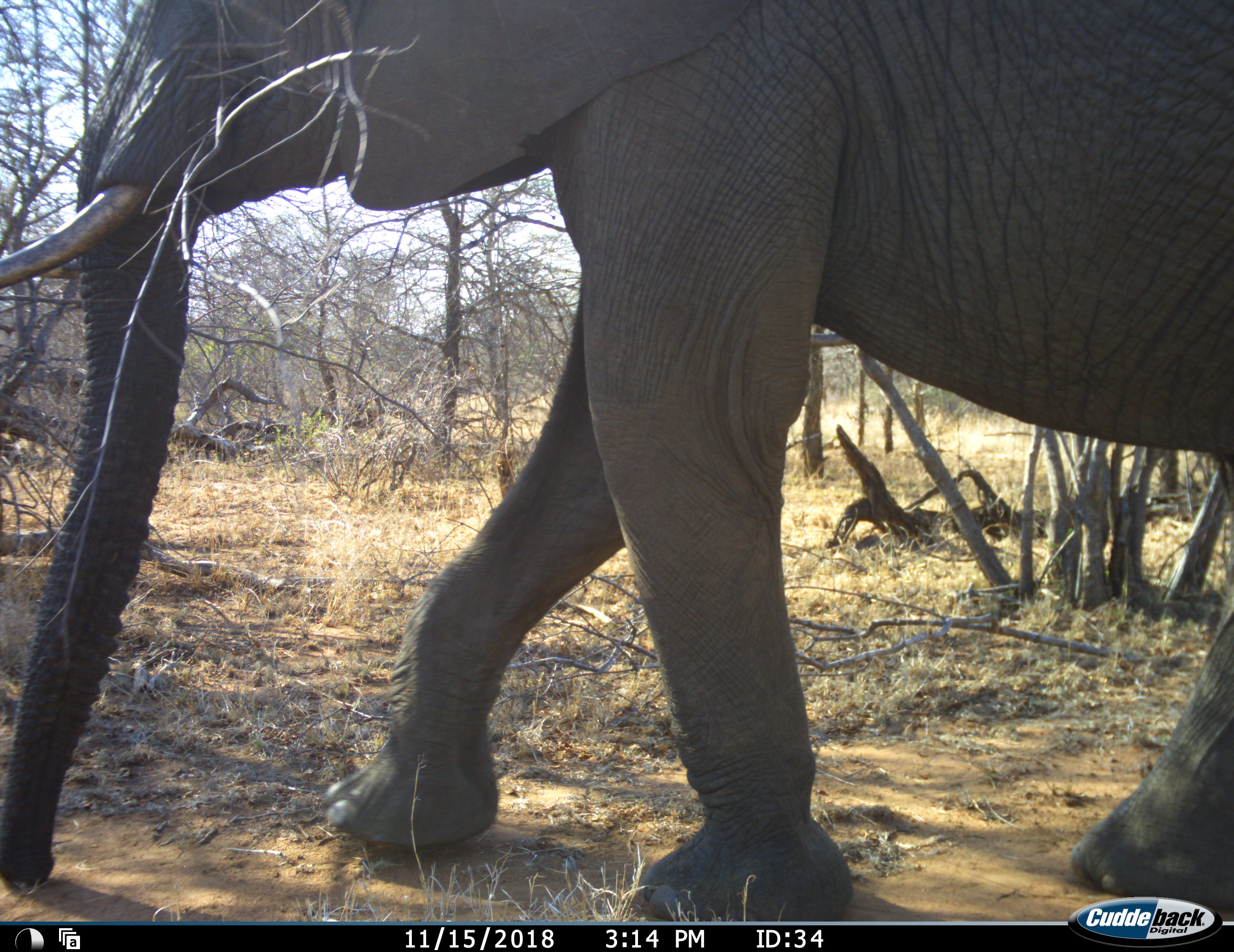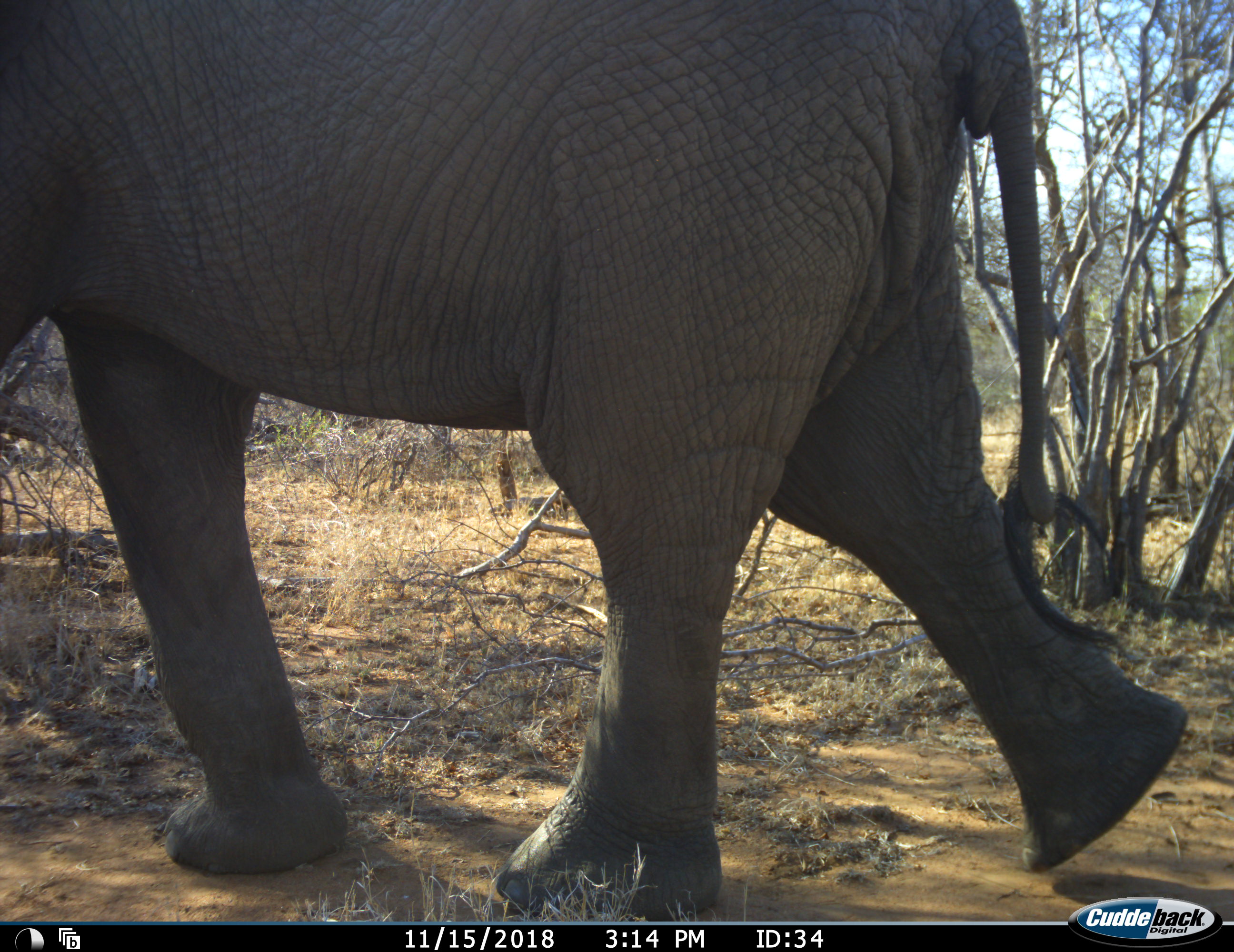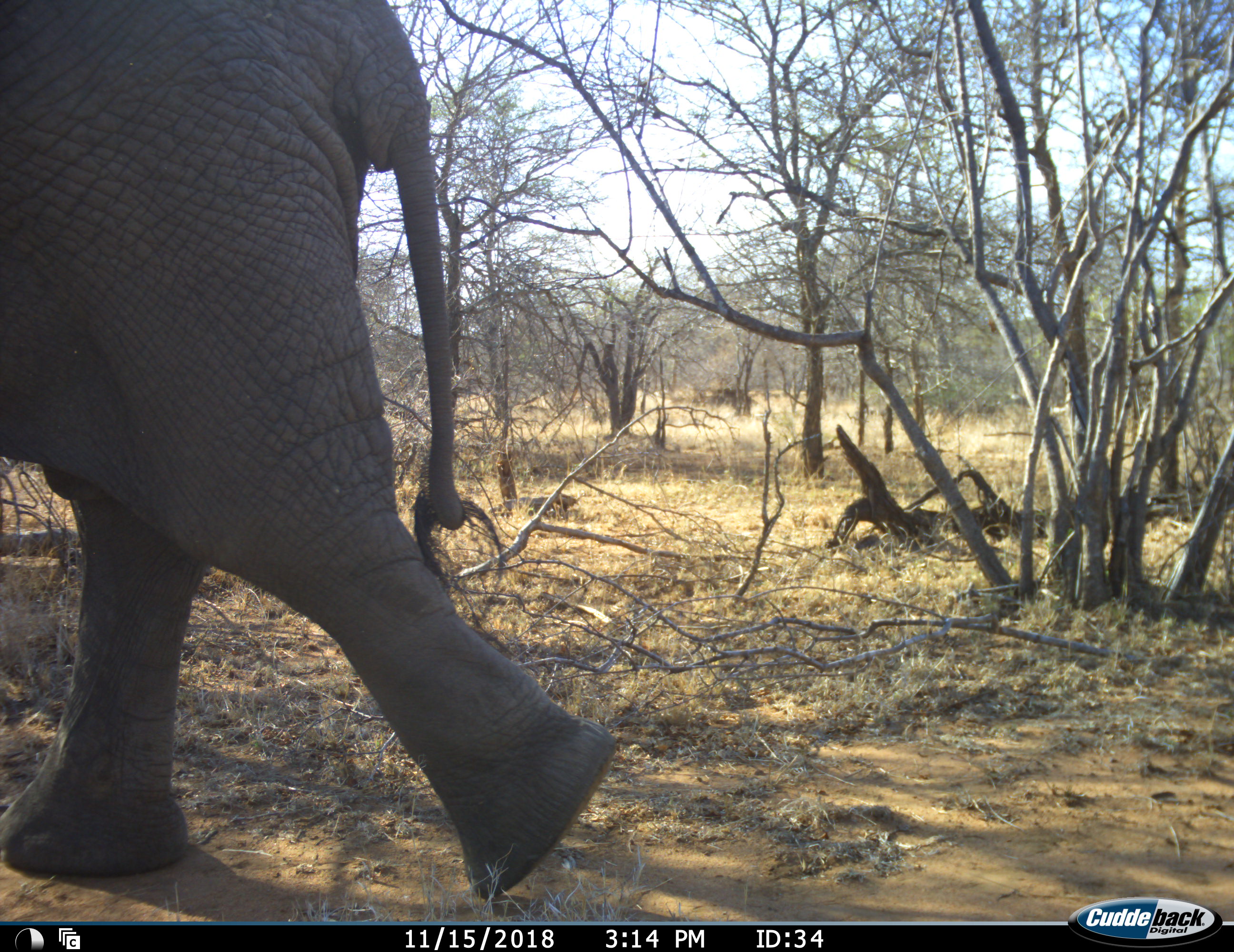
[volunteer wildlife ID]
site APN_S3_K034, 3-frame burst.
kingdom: Animalia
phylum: Chordata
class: Mammalia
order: Proboscidea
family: Elephantidae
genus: Loxodonta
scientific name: Loxodonta africana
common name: african bush elephant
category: elephant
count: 1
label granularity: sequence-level